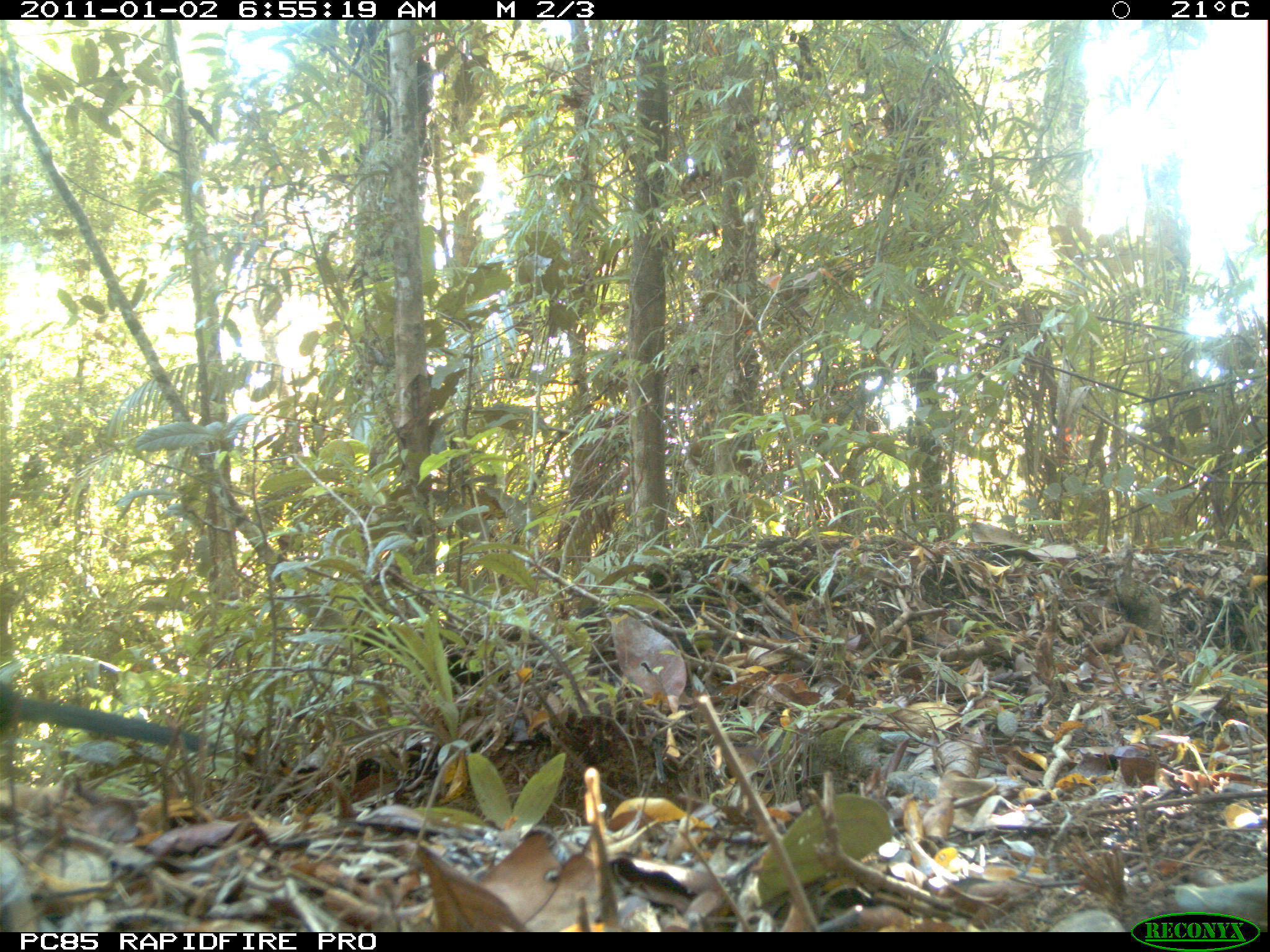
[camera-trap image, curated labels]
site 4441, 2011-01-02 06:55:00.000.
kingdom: Animalia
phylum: Chordata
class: Aves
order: Cuculiformes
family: Cuculidae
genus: Coua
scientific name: Coua ruficeps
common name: red-capped coua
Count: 1.